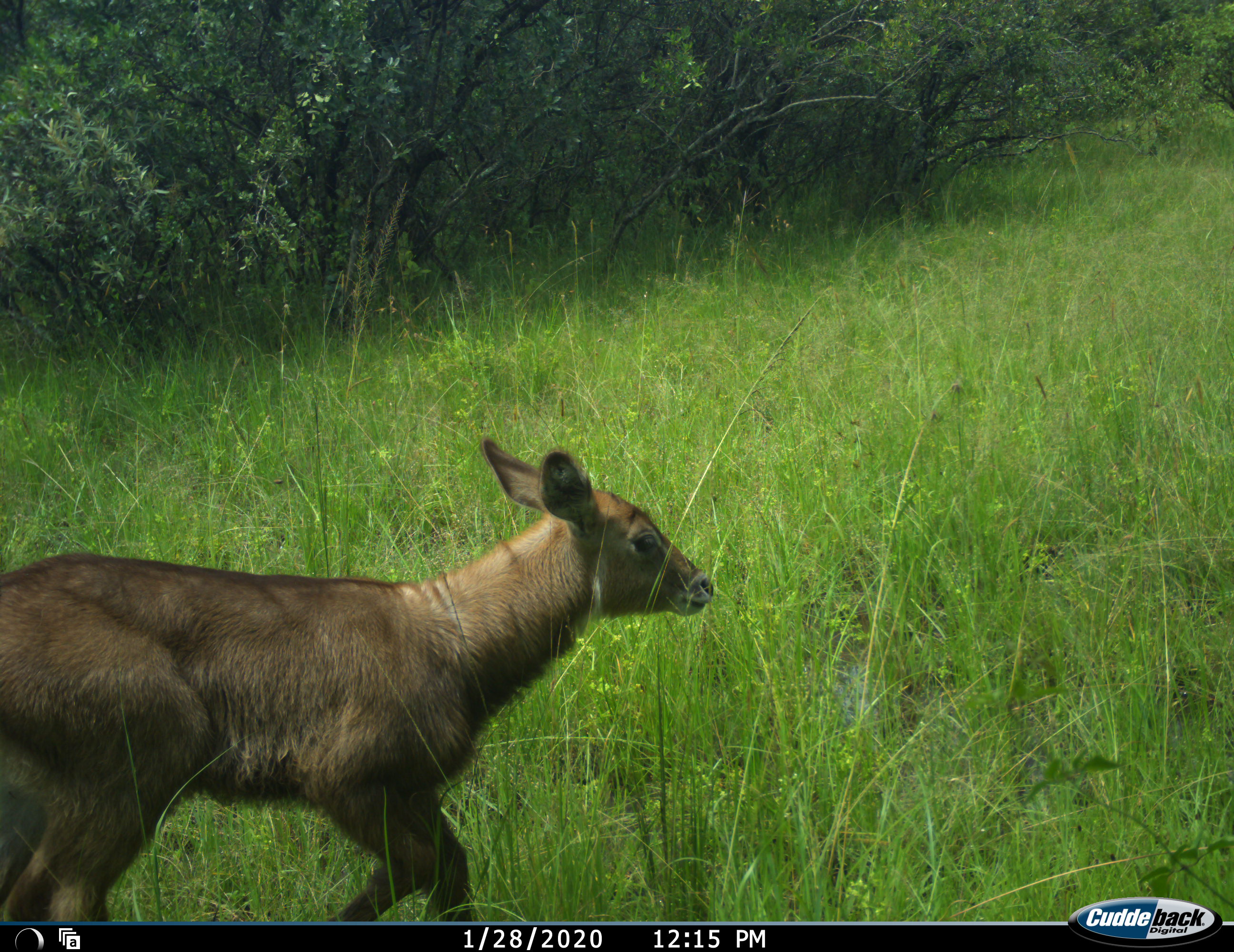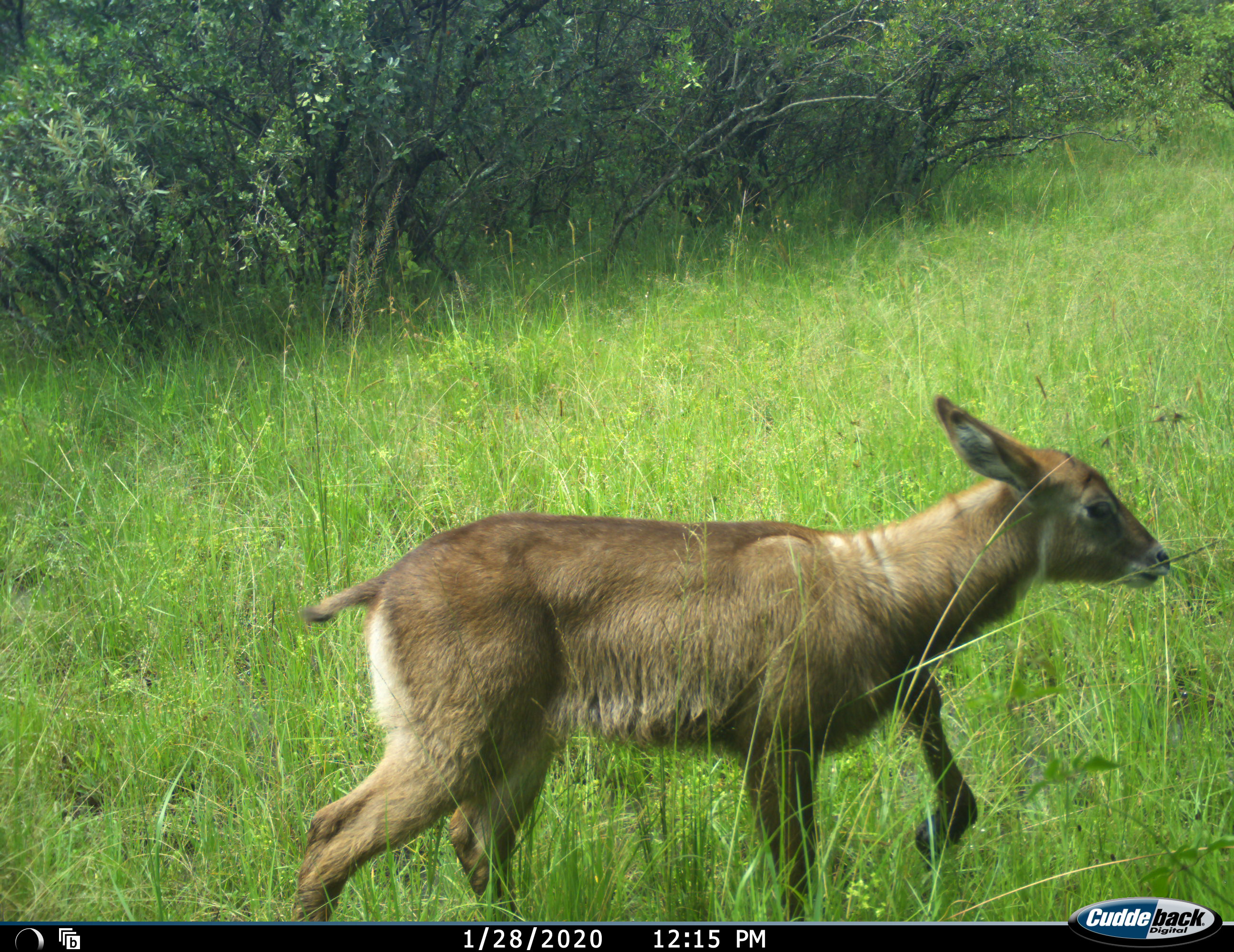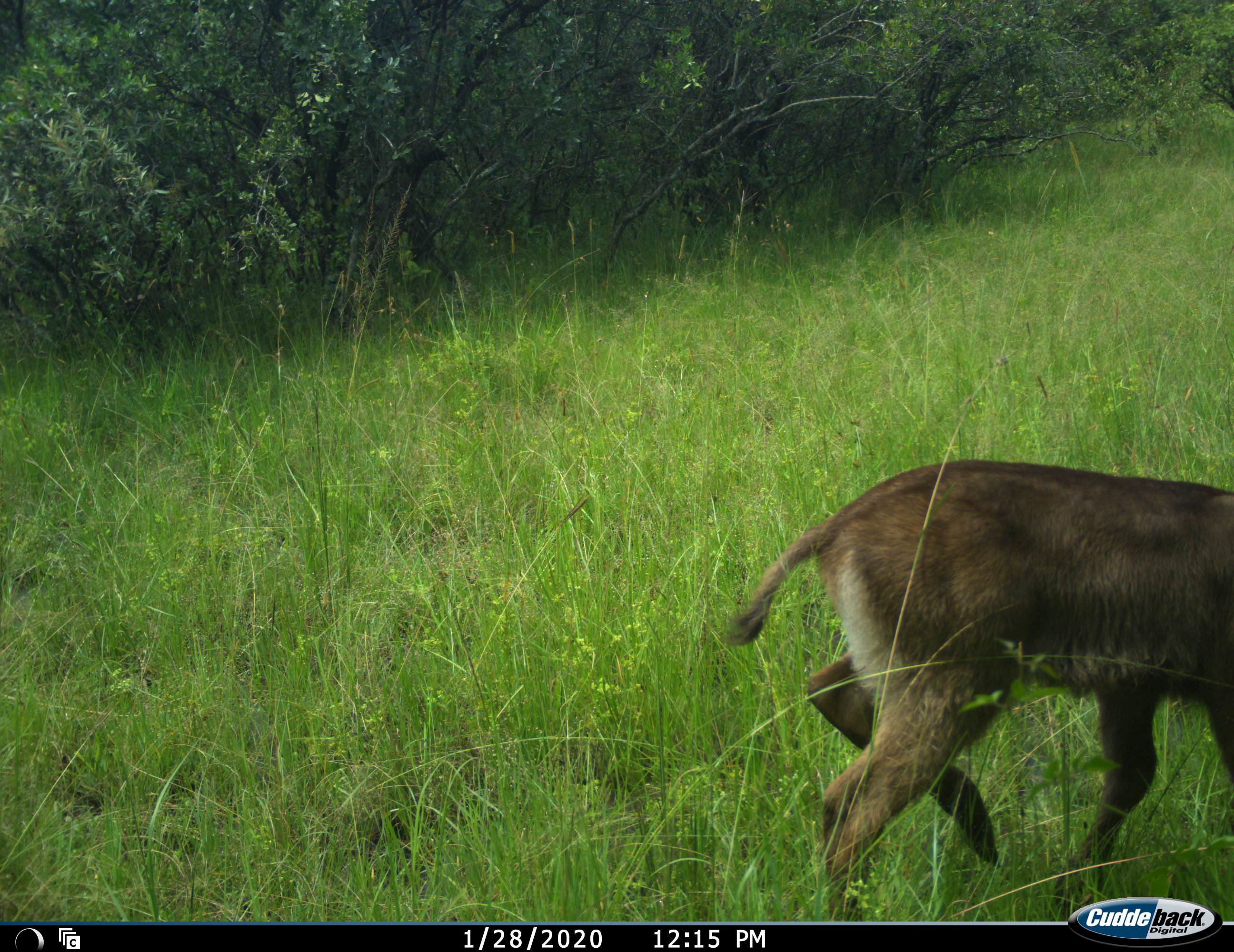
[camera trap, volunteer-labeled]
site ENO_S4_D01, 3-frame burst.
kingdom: Animalia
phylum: Chordata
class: Mammalia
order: Artiodactyla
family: Bovidae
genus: Kobus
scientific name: Kobus ellipsiprymnus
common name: waterbuck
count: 1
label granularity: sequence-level